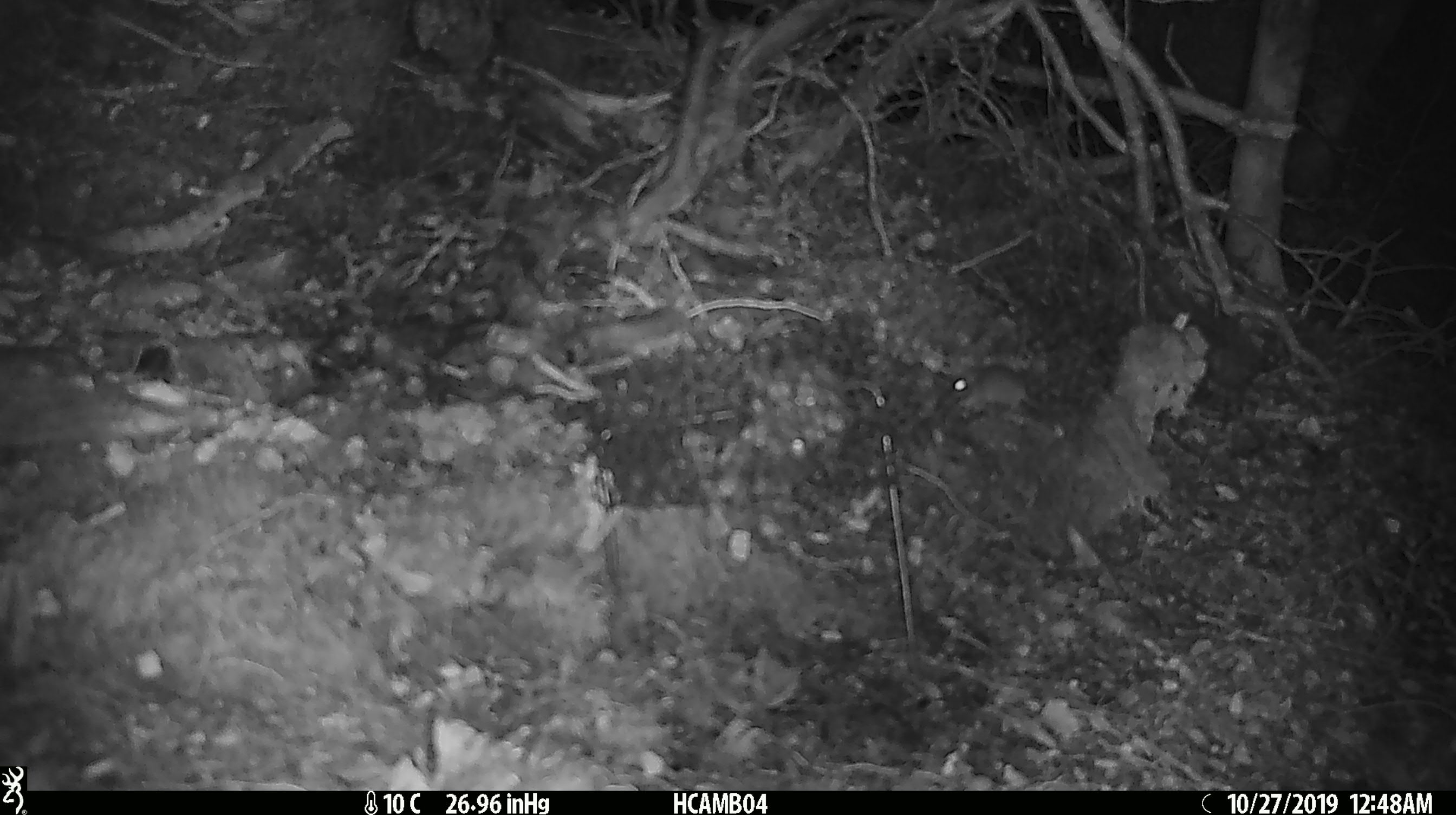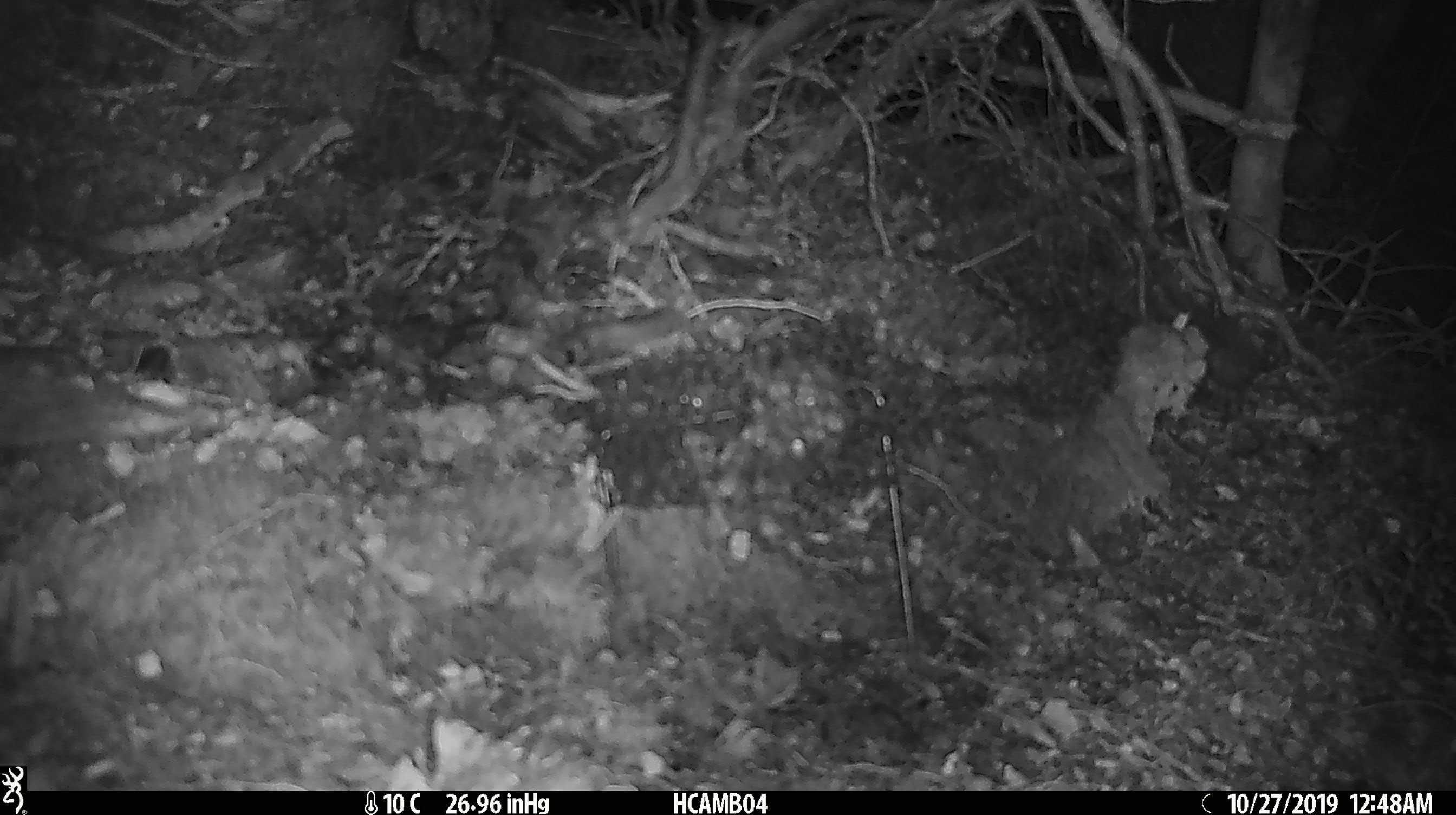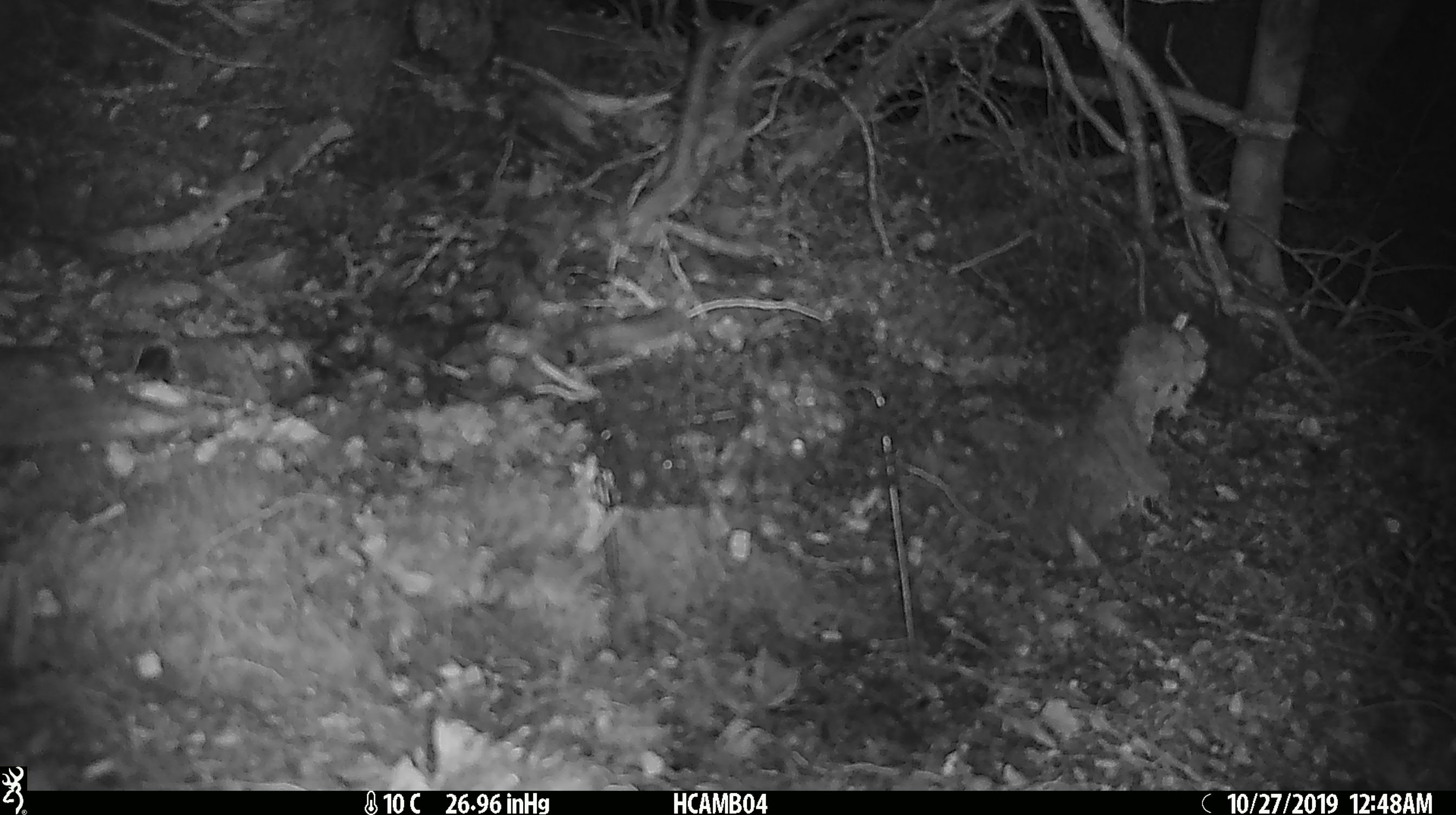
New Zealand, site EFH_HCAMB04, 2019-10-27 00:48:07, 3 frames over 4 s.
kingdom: Animalia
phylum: Chordata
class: Mammalia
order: Rodentia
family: Muridae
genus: Mus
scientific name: Mus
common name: mouse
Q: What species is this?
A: Mouse (Mus).